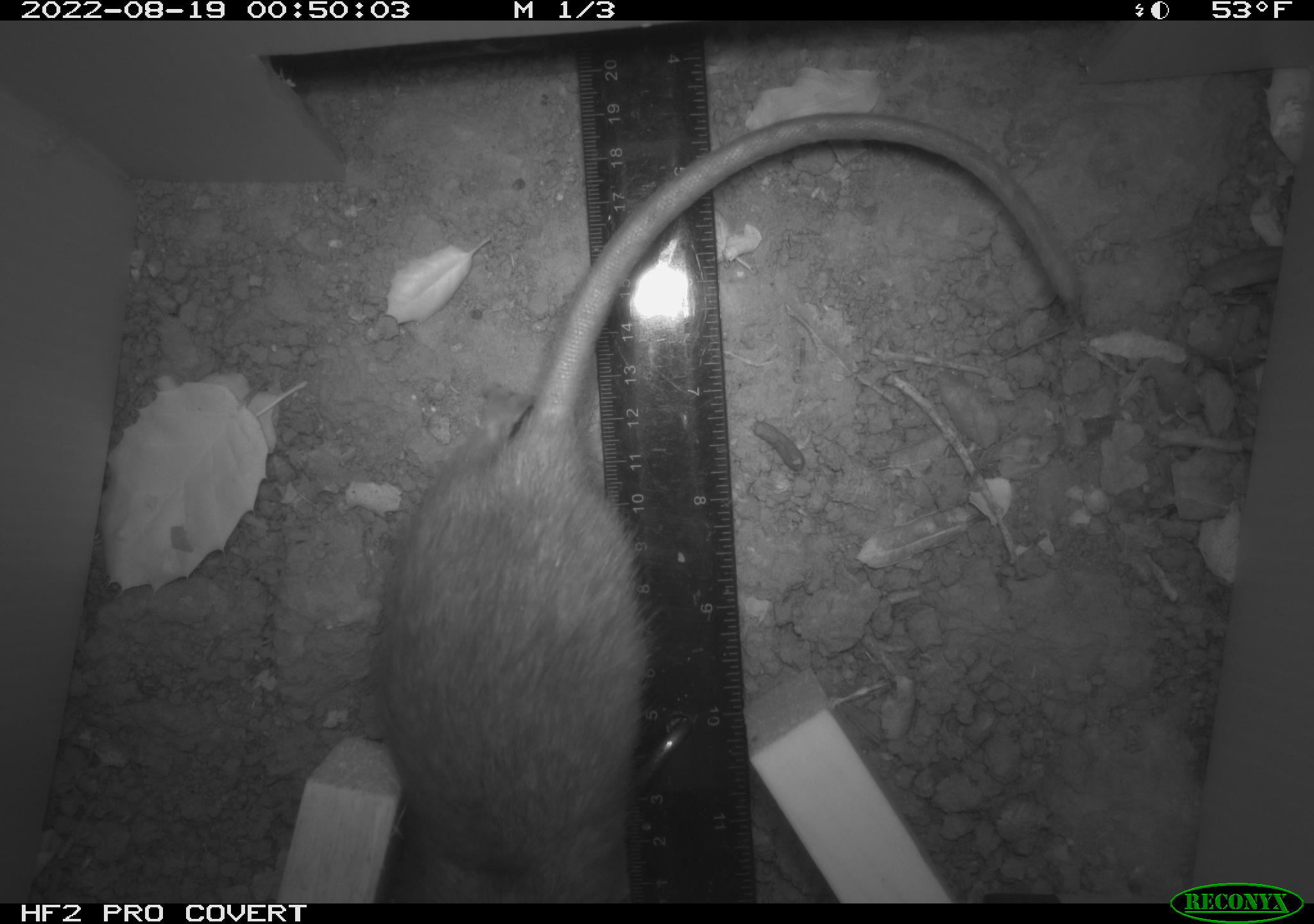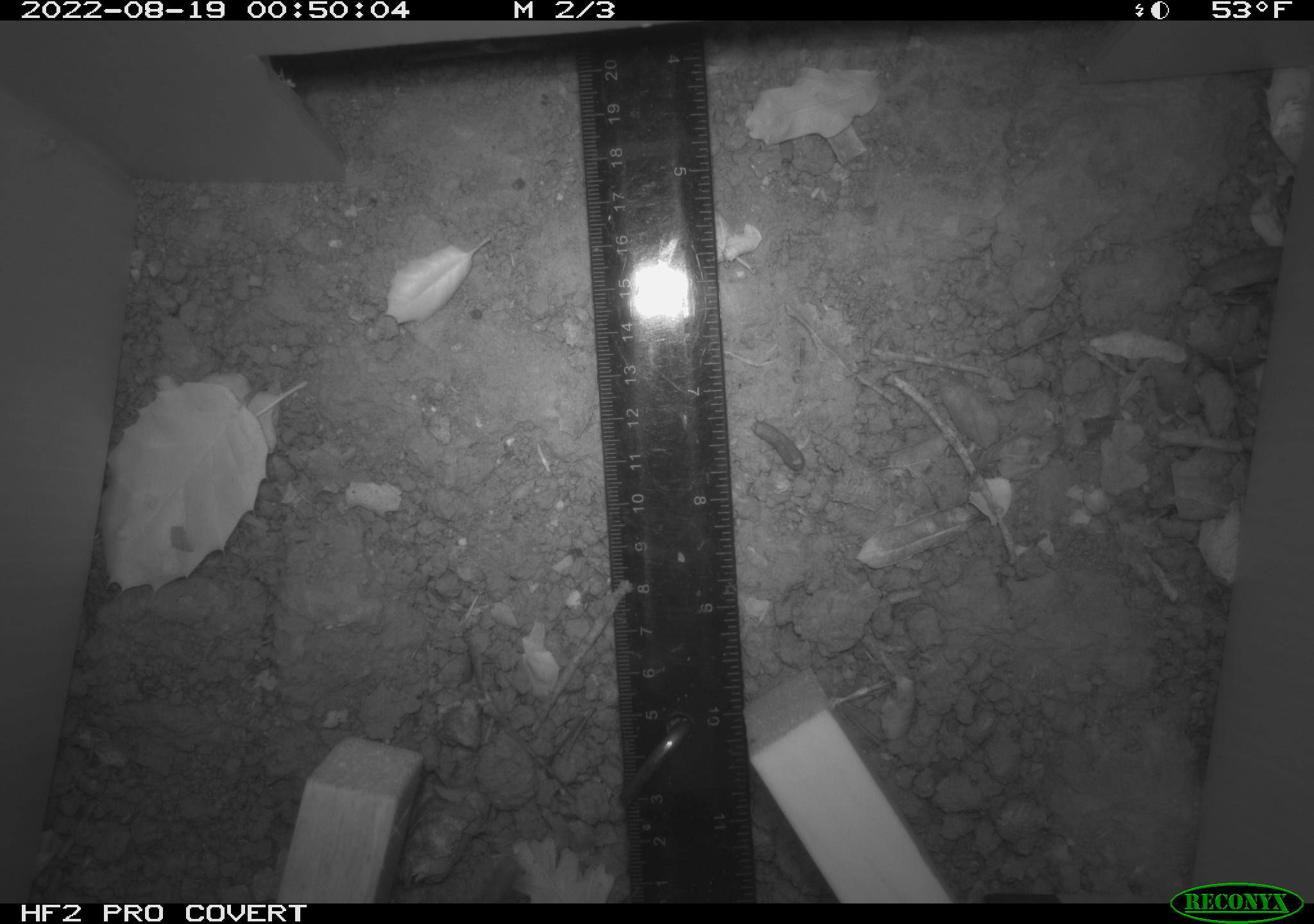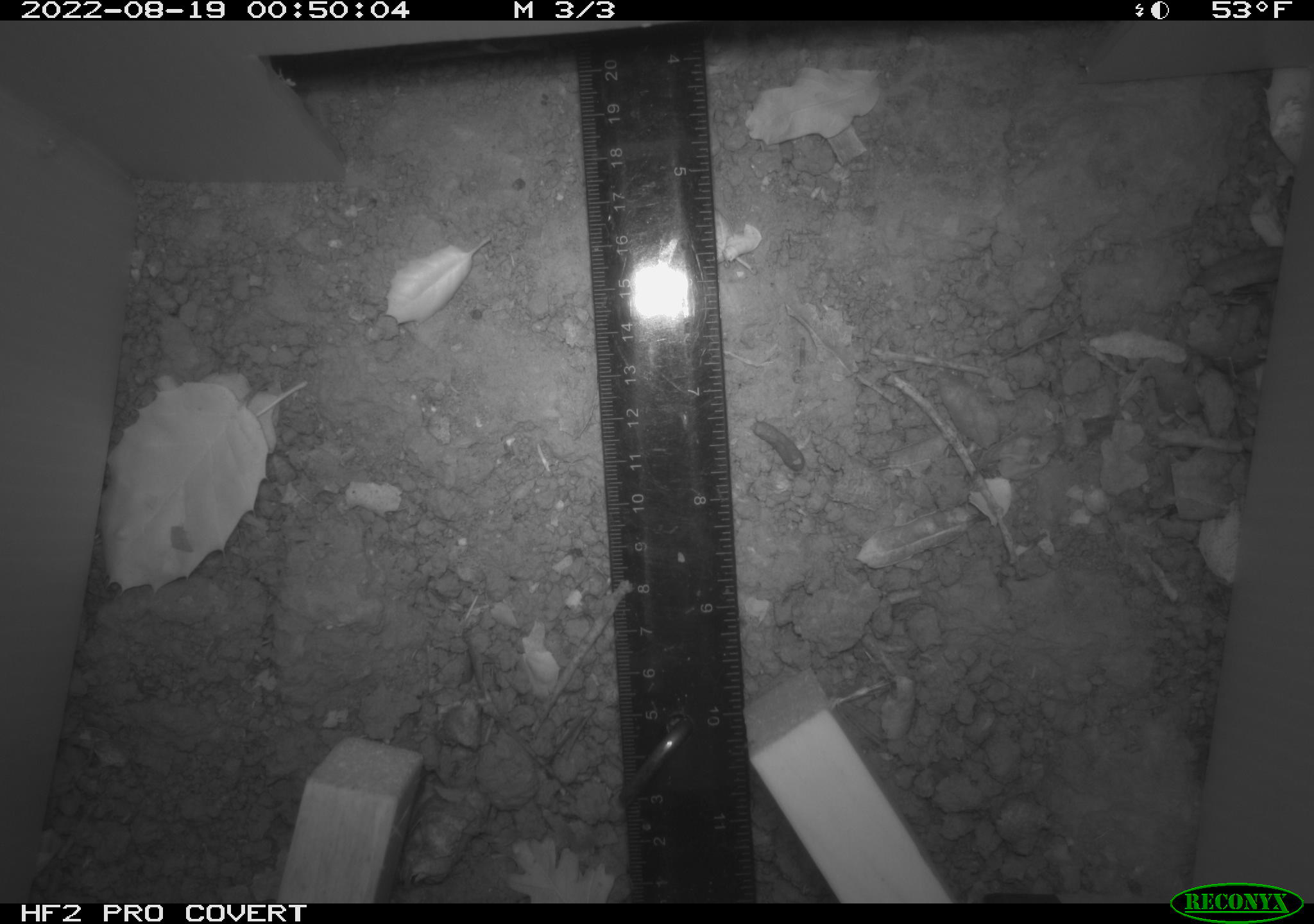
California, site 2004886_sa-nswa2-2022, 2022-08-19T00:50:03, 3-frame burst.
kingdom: Animalia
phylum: Chordata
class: Mammalia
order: Rodentia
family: Muridae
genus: Rattus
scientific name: Rattus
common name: rat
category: rattus species